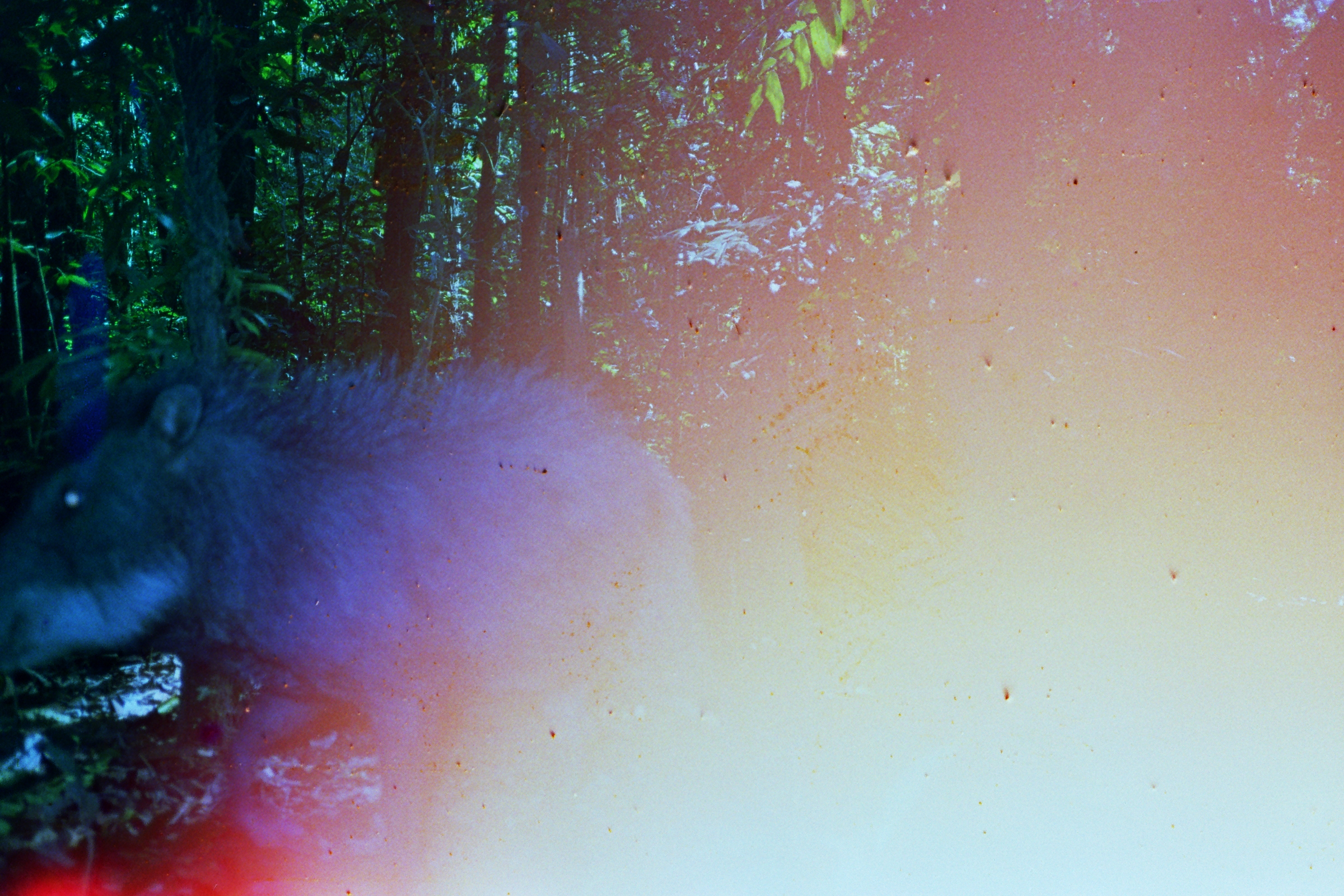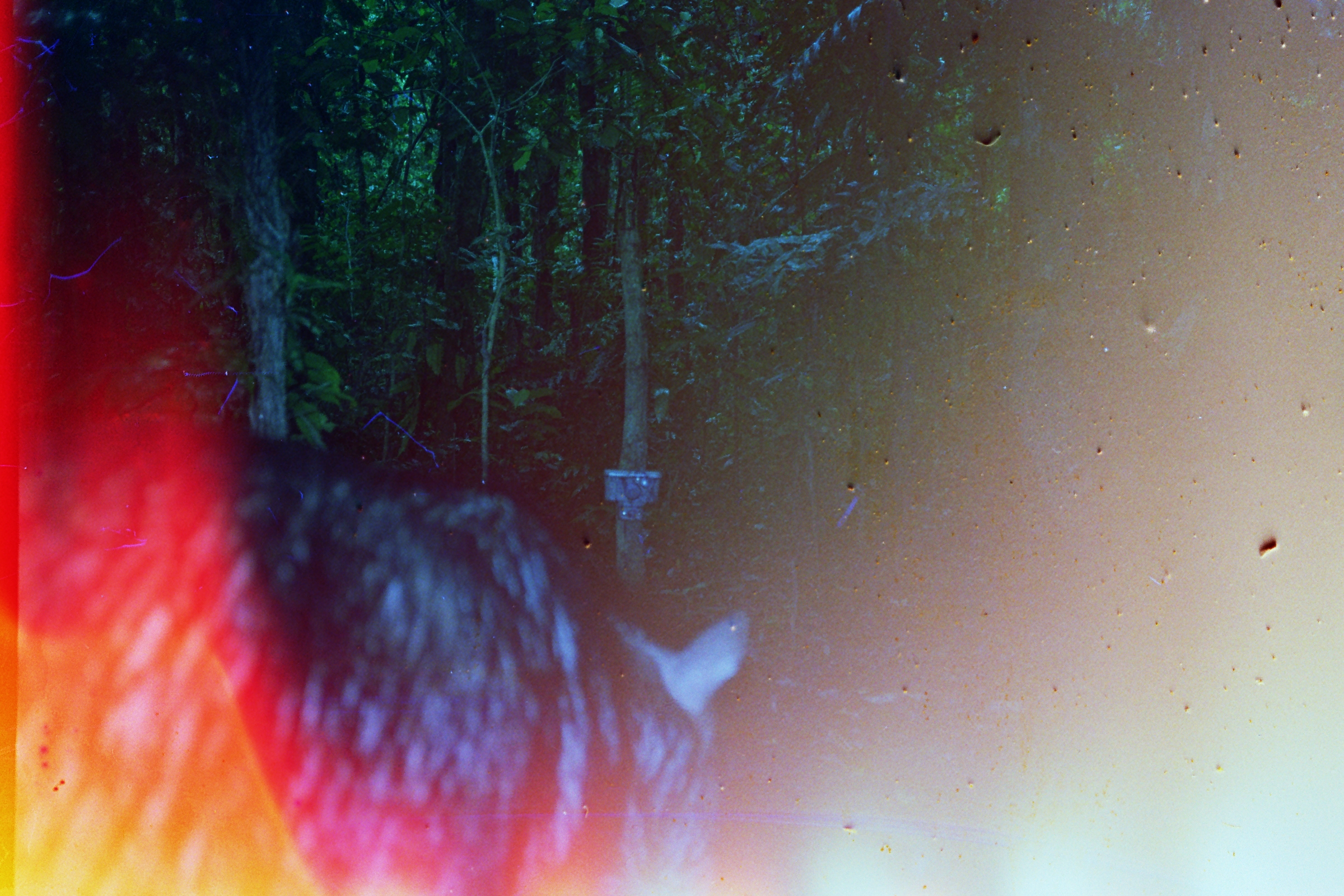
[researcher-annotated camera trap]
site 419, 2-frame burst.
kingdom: Animalia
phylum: Chordata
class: Mammalia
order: Artiodactyla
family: Tayassuidae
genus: Tayassu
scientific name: Tayassu pecari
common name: white-lipped peccary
Tayassu pecari (white-lipped peccary).